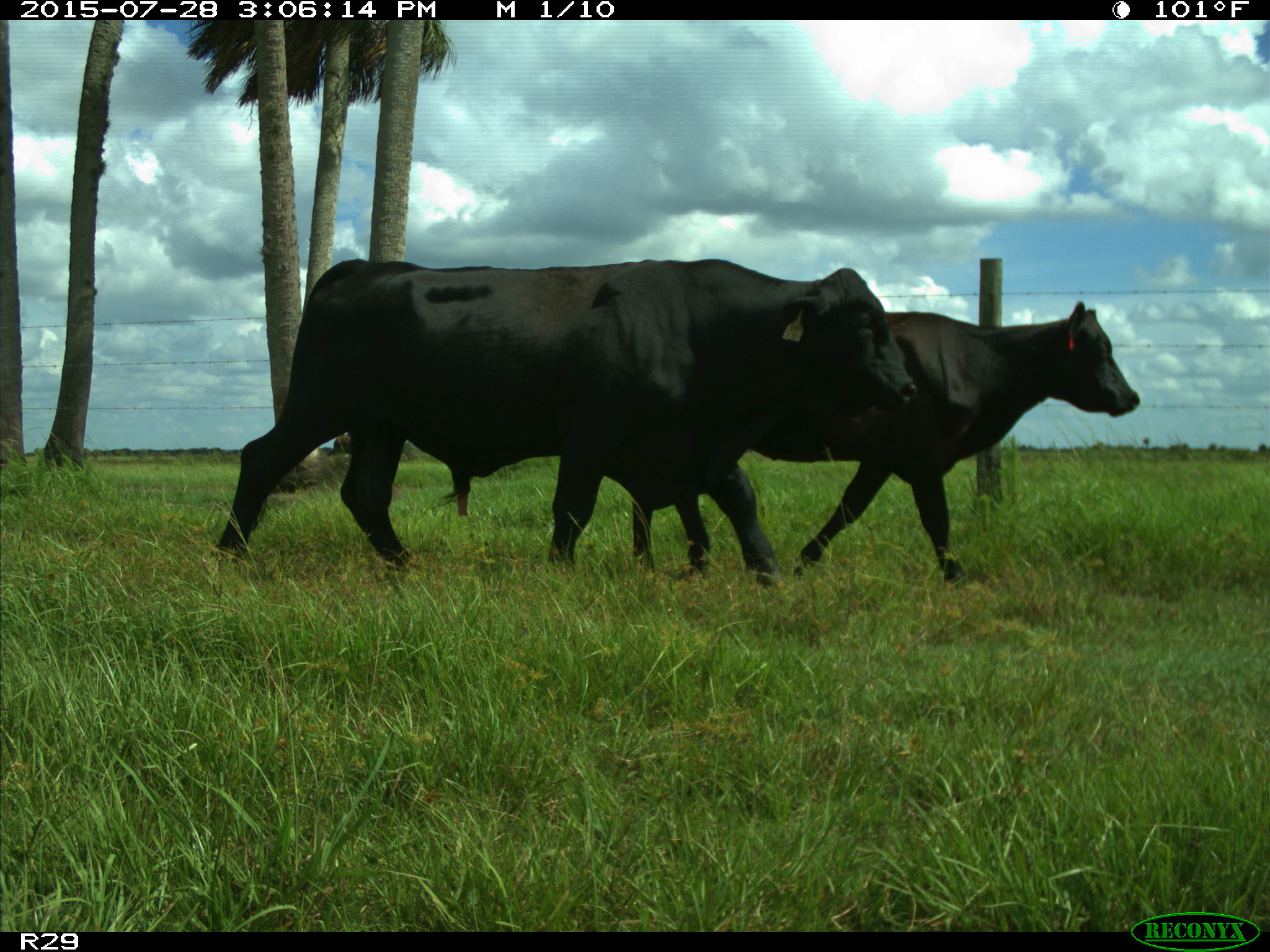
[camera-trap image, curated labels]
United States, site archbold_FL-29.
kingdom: Animalia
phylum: Chordata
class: Mammalia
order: Artiodactyla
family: Bovidae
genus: Bos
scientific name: Bos taurus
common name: domestic cow